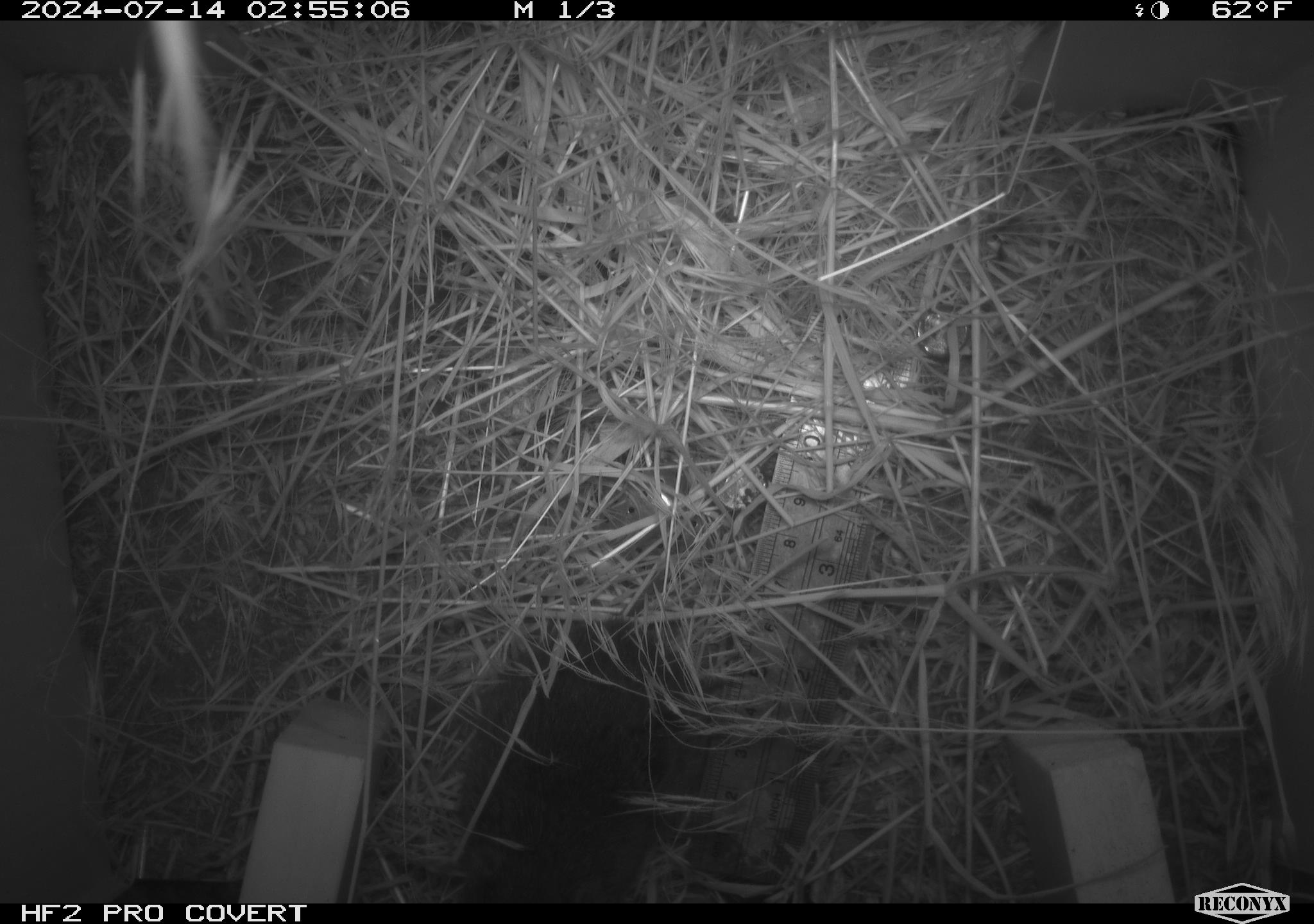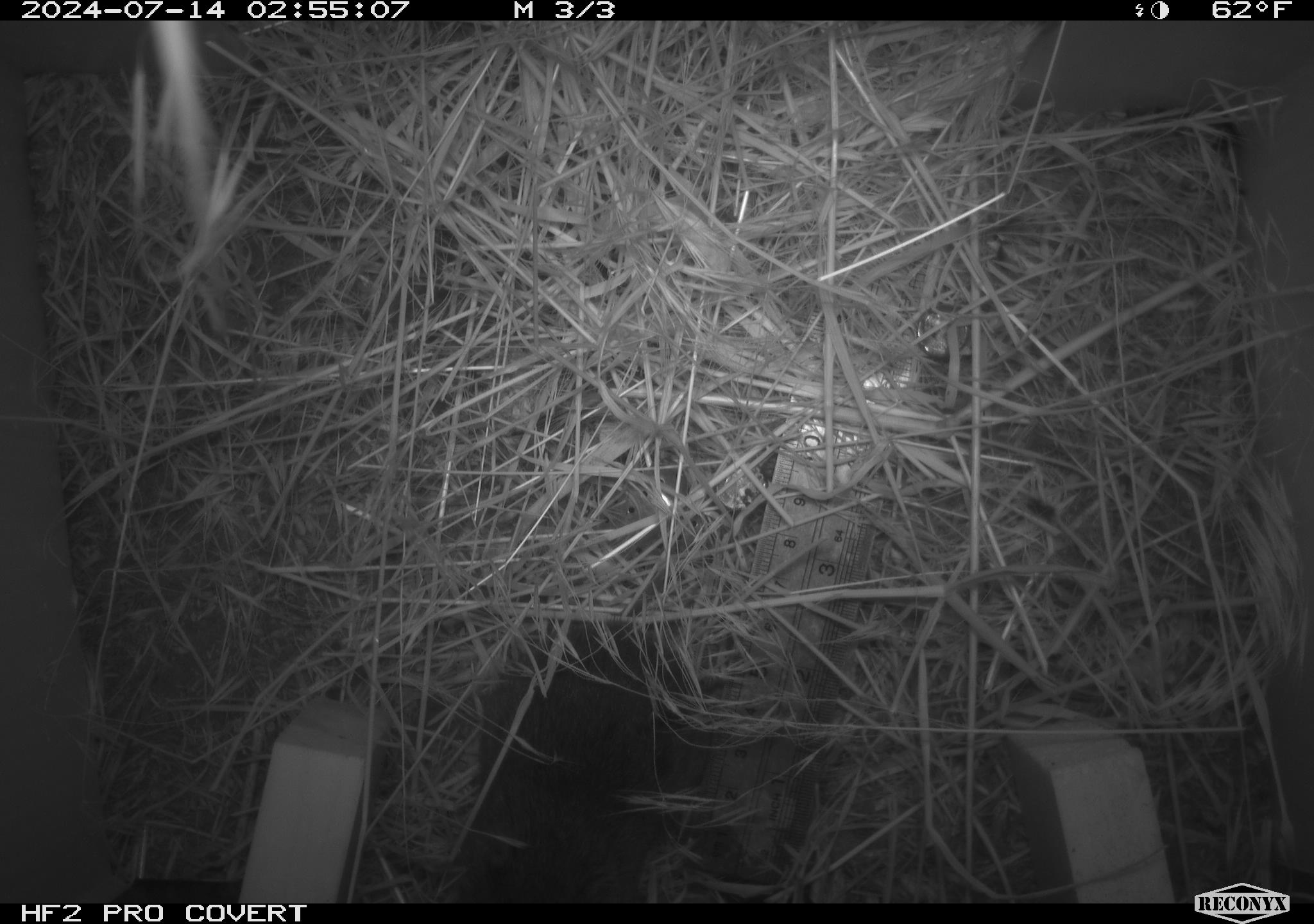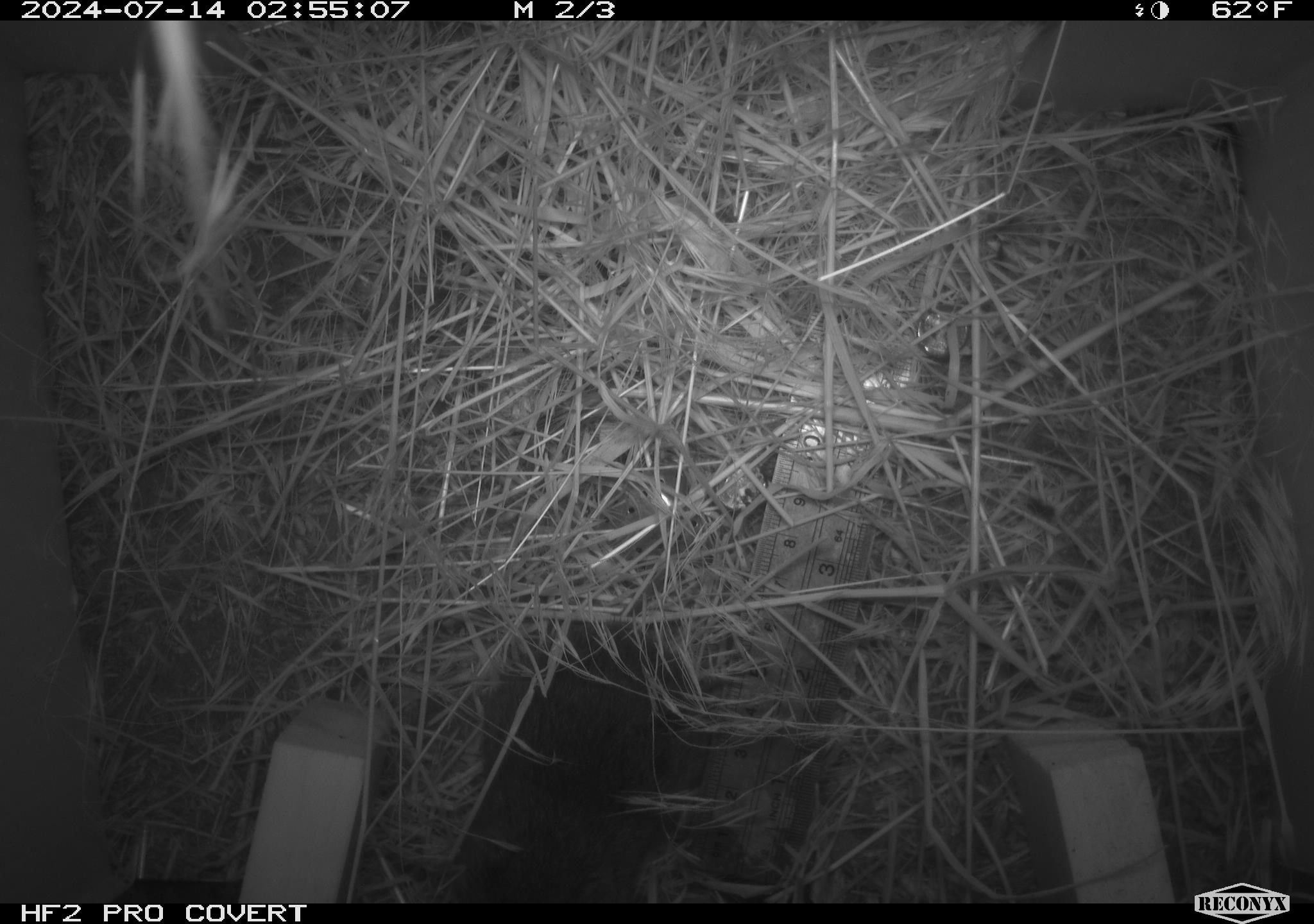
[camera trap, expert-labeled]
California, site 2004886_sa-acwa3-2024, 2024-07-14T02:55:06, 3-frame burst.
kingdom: Animalia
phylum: Chordata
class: Mammalia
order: Rodentia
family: Cricetidae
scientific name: Arvicolinae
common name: voles, lemmings, and muskrats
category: arvicolinae subfamily